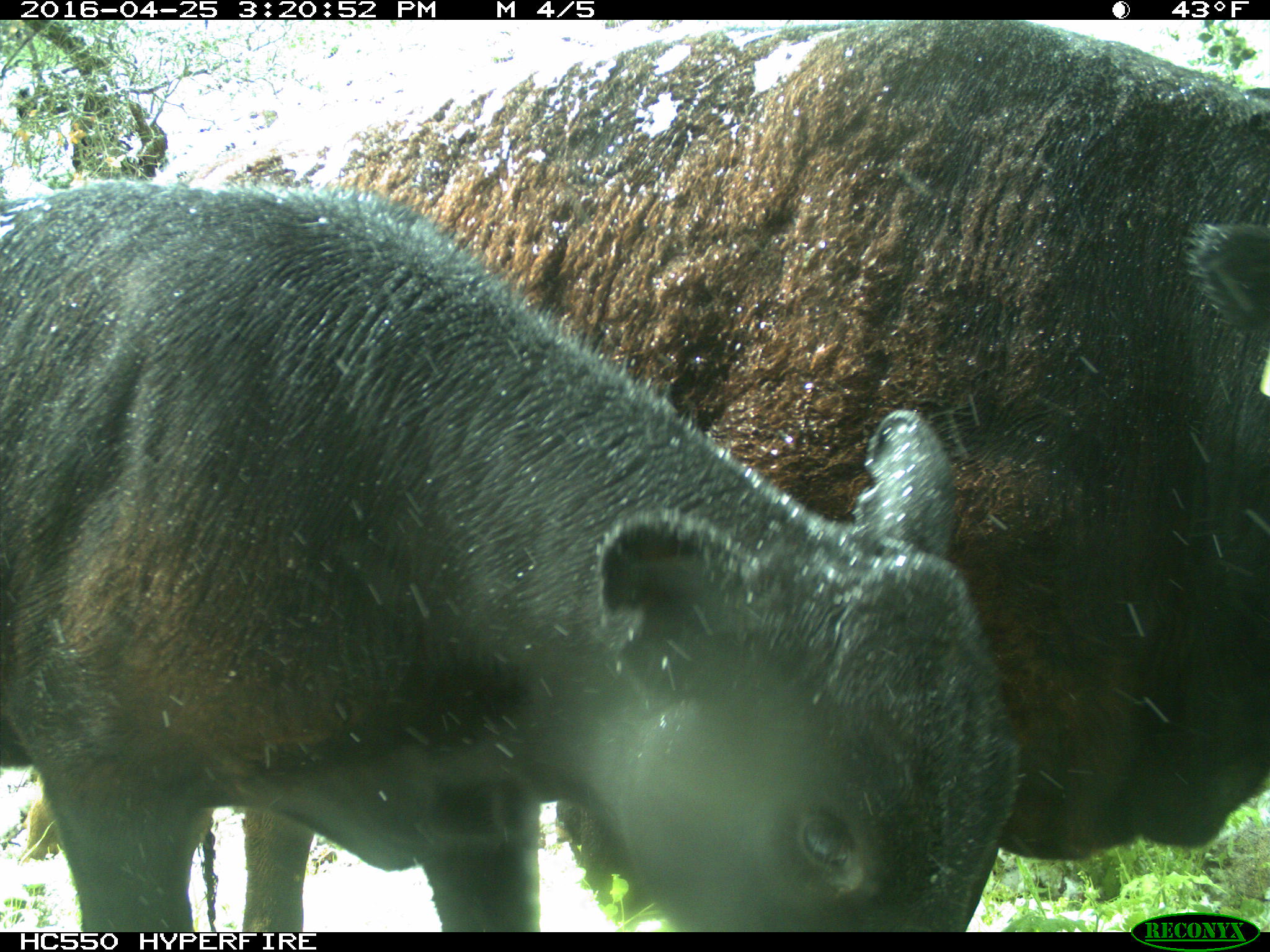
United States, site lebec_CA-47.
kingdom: Animalia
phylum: Chordata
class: Mammalia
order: Artiodactyla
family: Bovidae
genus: Bos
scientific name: Bos taurus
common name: domestic cow